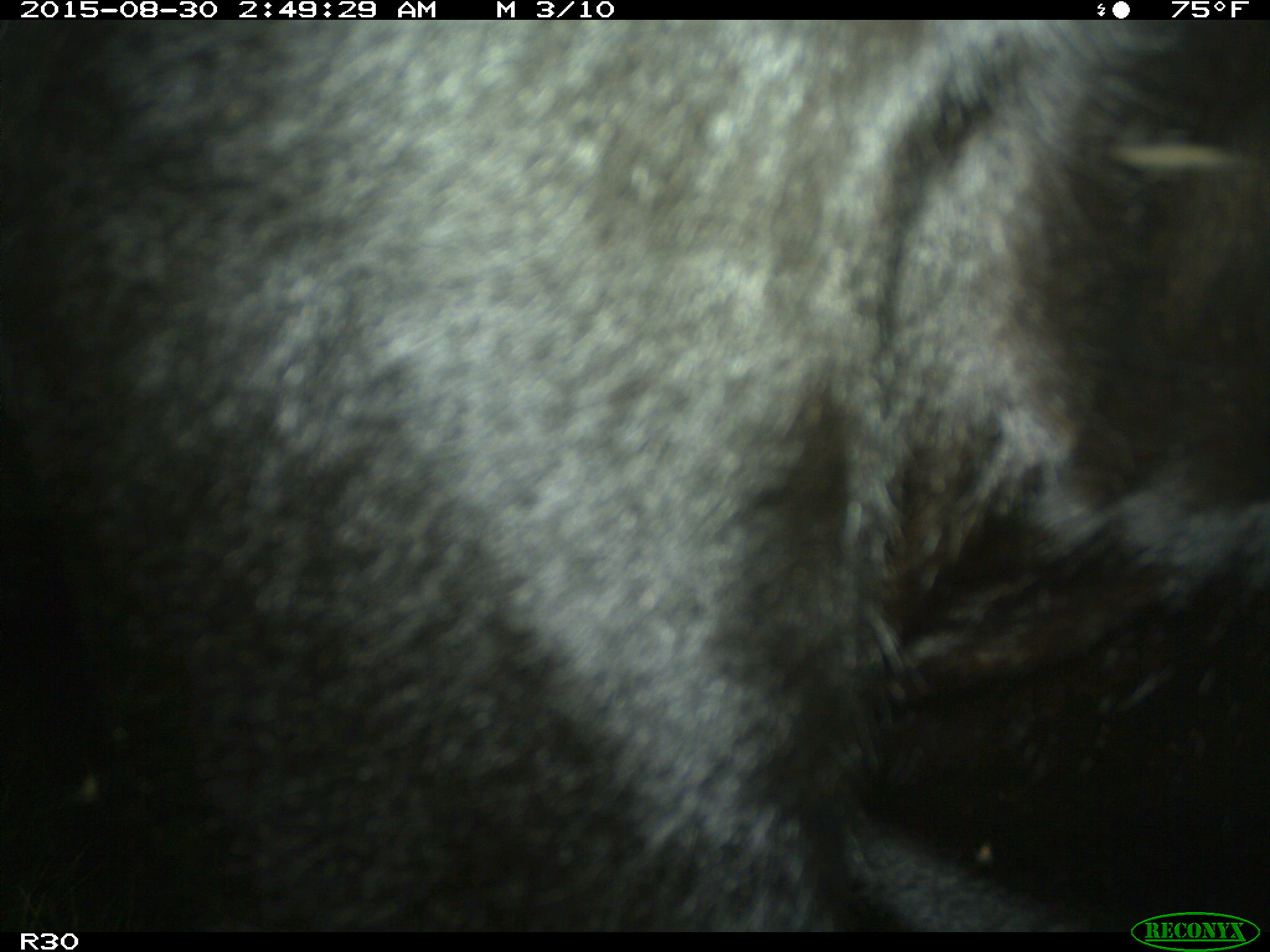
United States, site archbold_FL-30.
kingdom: Animalia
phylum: Chordata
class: Mammalia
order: Artiodactyla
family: Bovidae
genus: Bos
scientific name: Bos taurus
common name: domestic cow